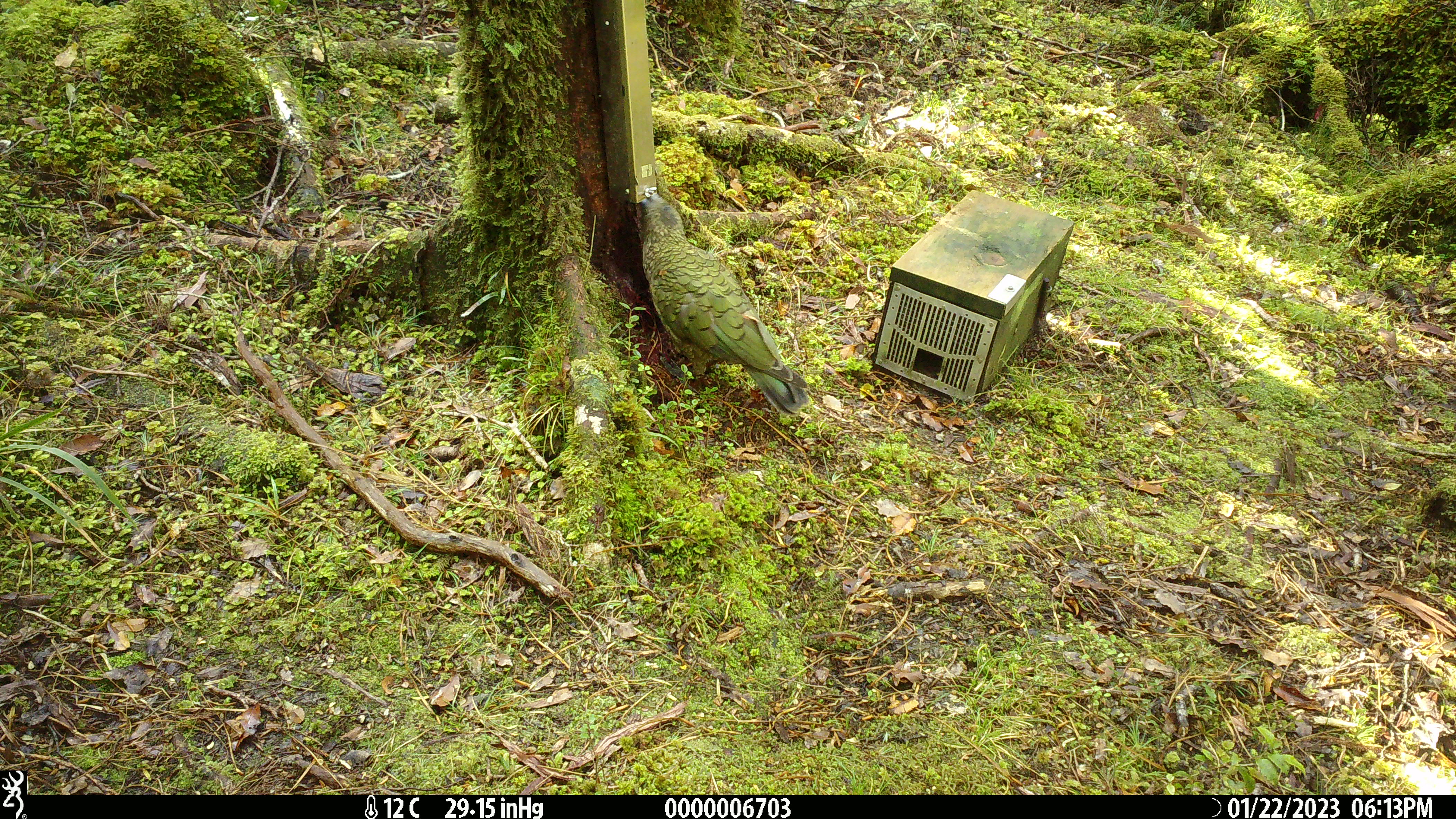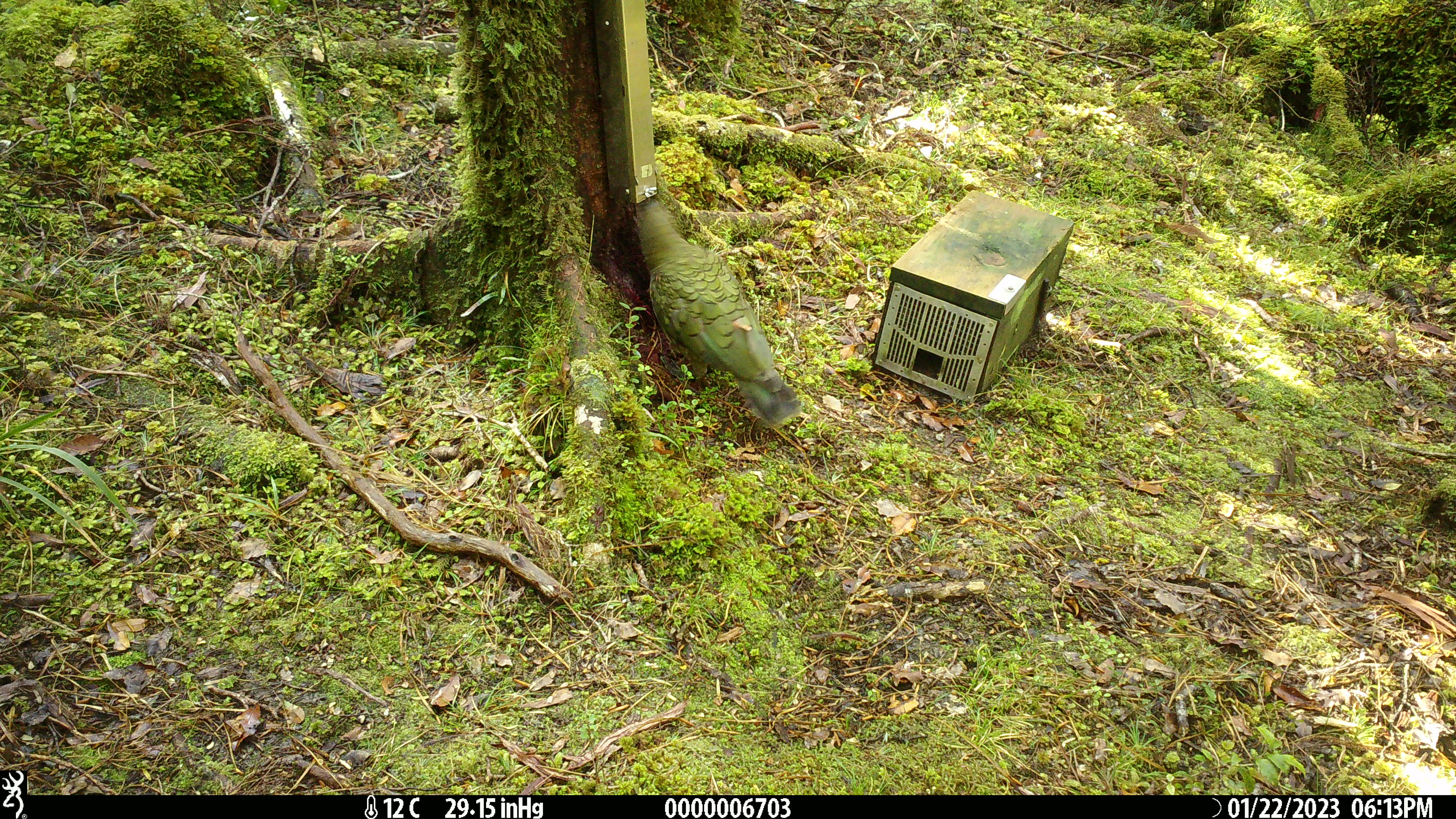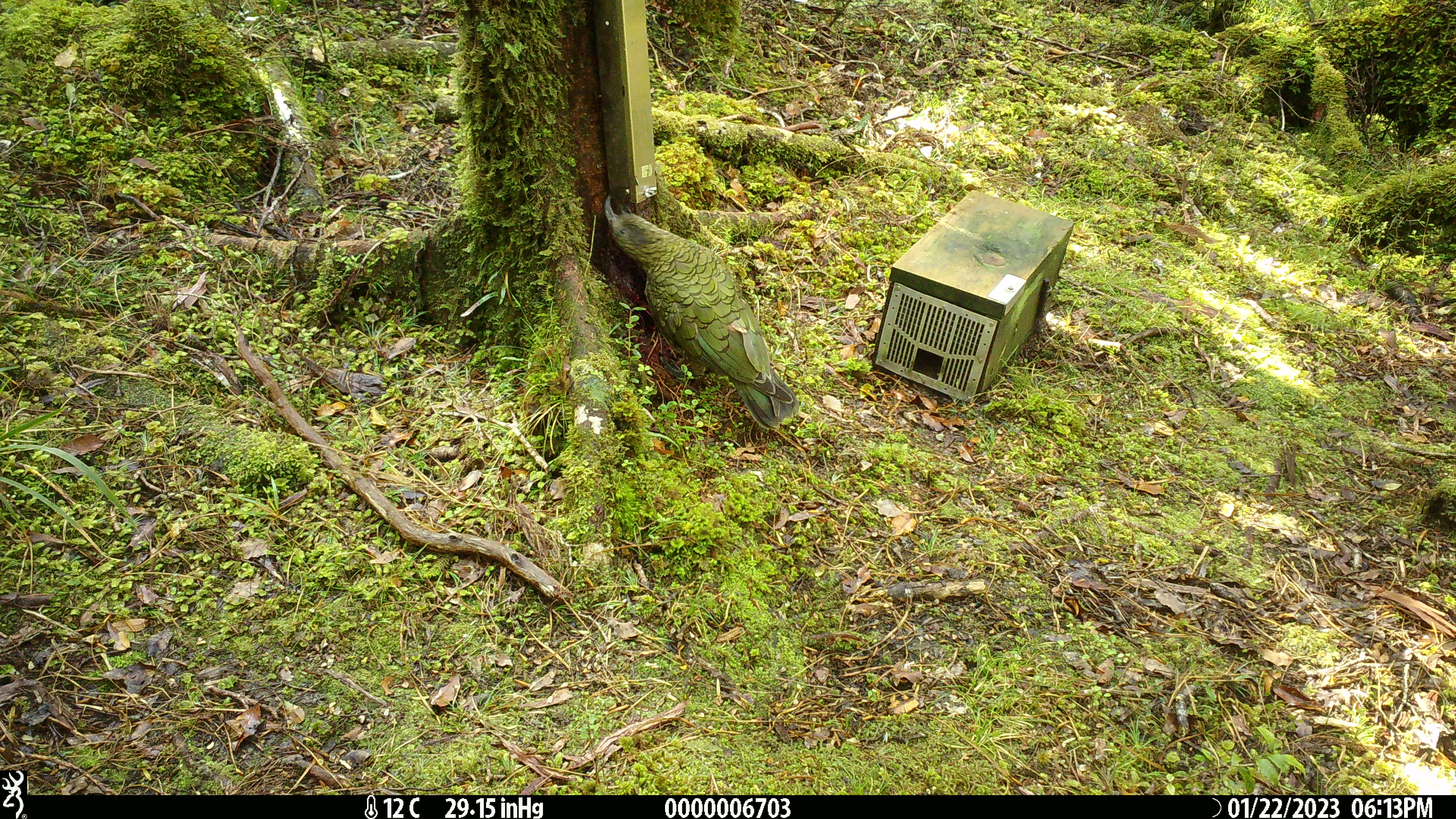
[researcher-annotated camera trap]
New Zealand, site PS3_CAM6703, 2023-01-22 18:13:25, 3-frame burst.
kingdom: Animalia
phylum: Chordata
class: Aves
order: Psittaciformes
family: Strigopidae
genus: Nestor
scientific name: Nestor notabilis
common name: kea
Kea (Nestor notabilis).